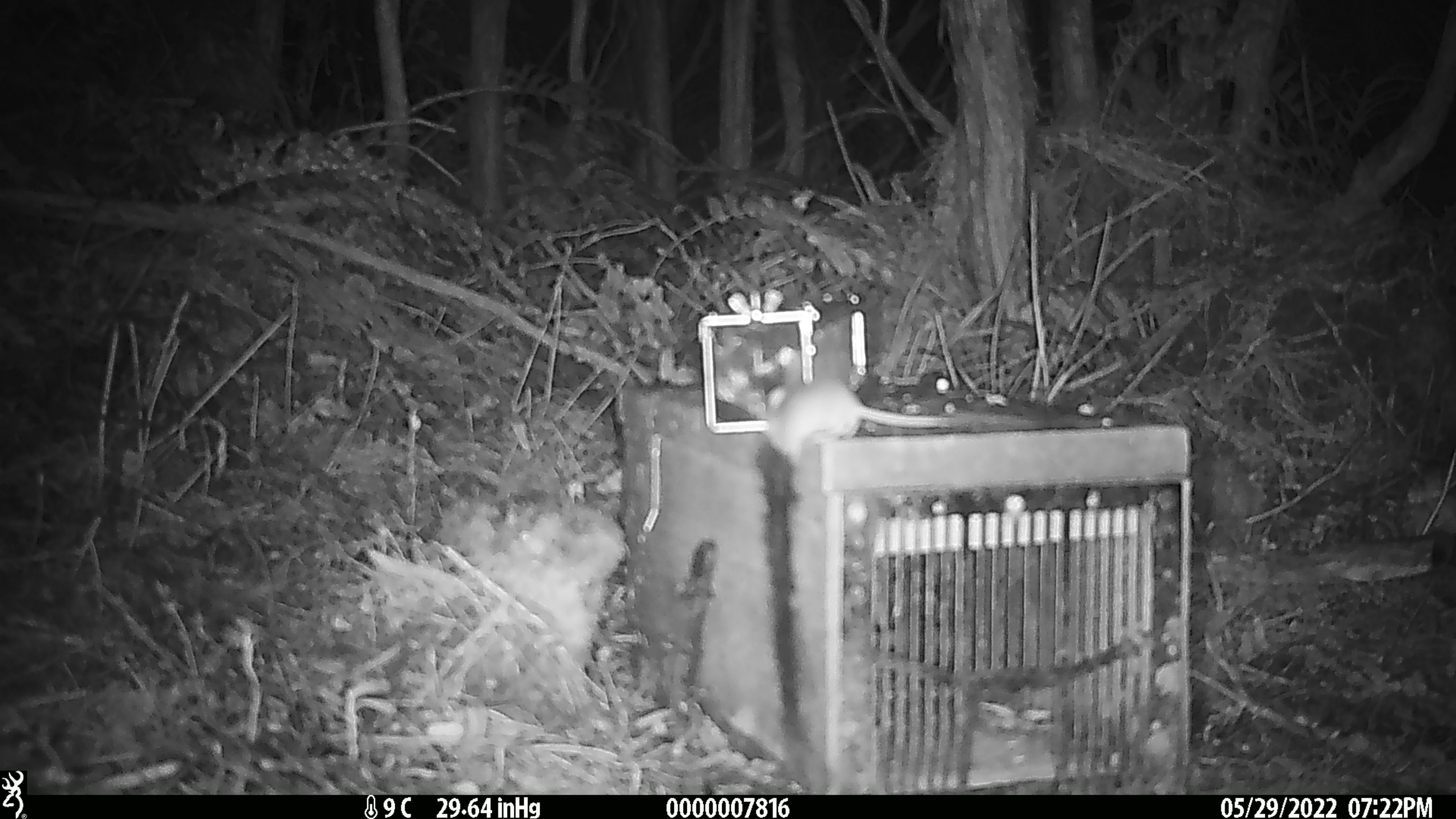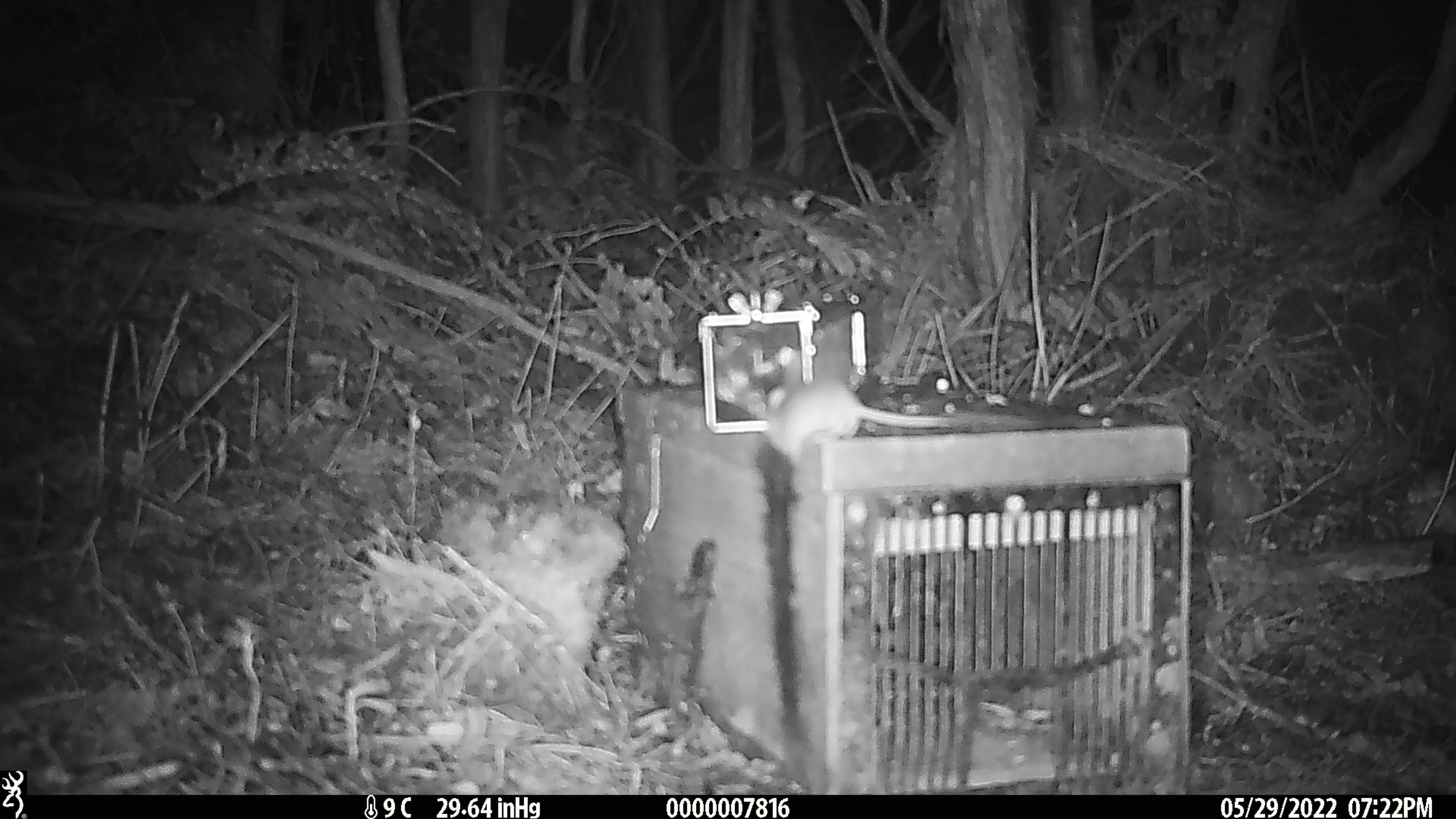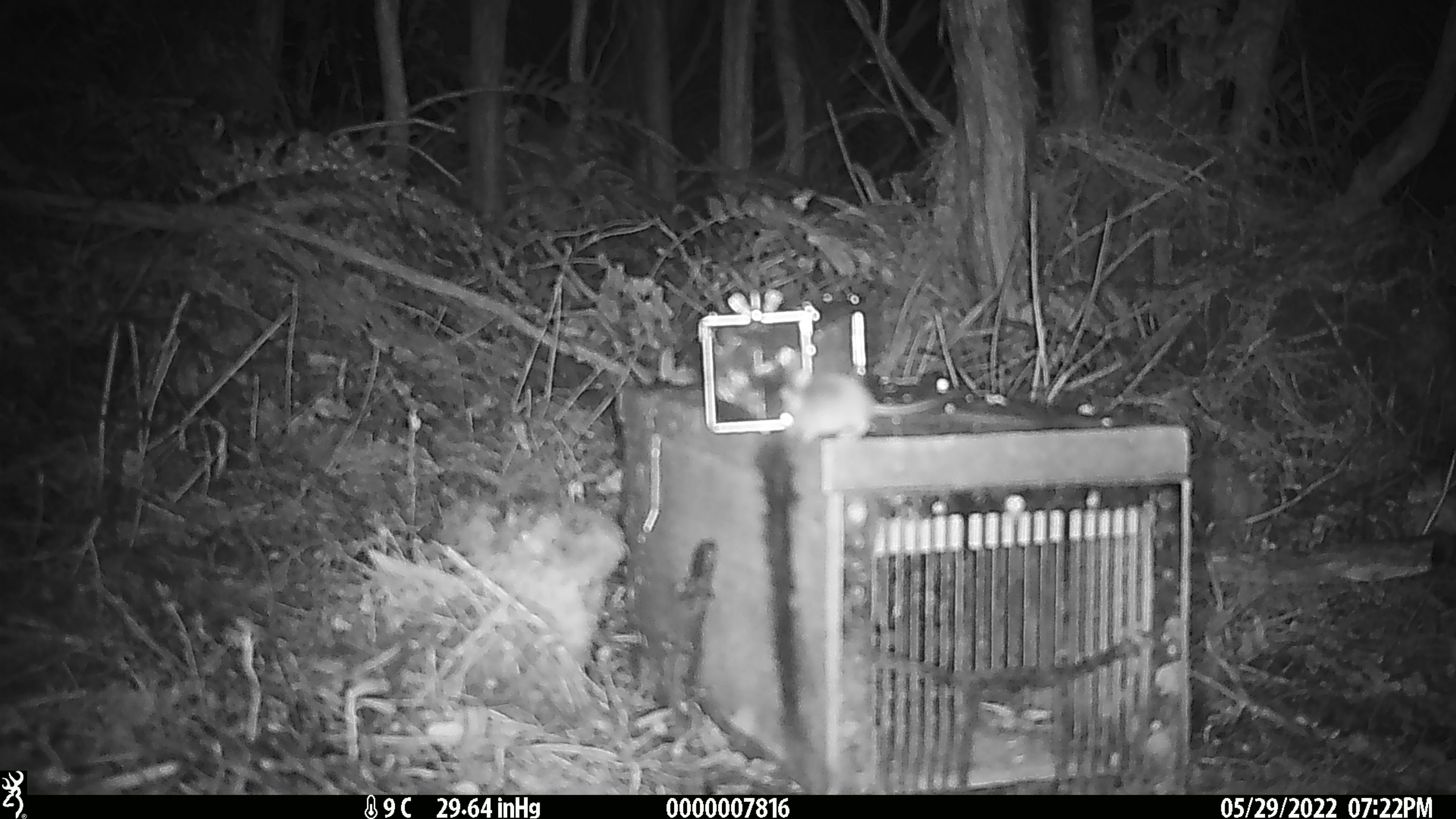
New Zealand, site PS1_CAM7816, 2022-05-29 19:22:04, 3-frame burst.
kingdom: Animalia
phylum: Chordata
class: Mammalia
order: Rodentia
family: Muridae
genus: Mus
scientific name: Mus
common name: mouse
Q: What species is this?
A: Mouse (Mus).